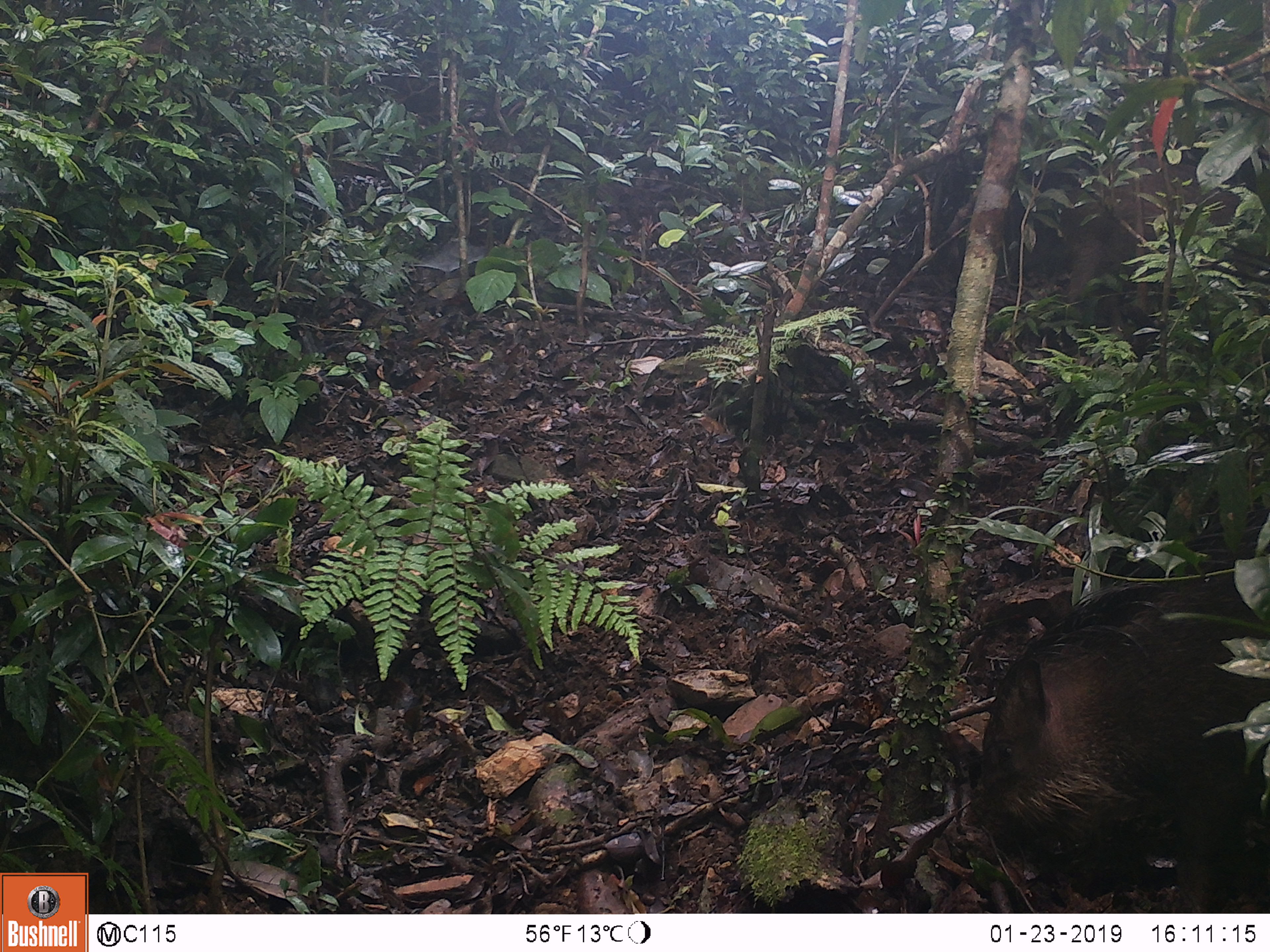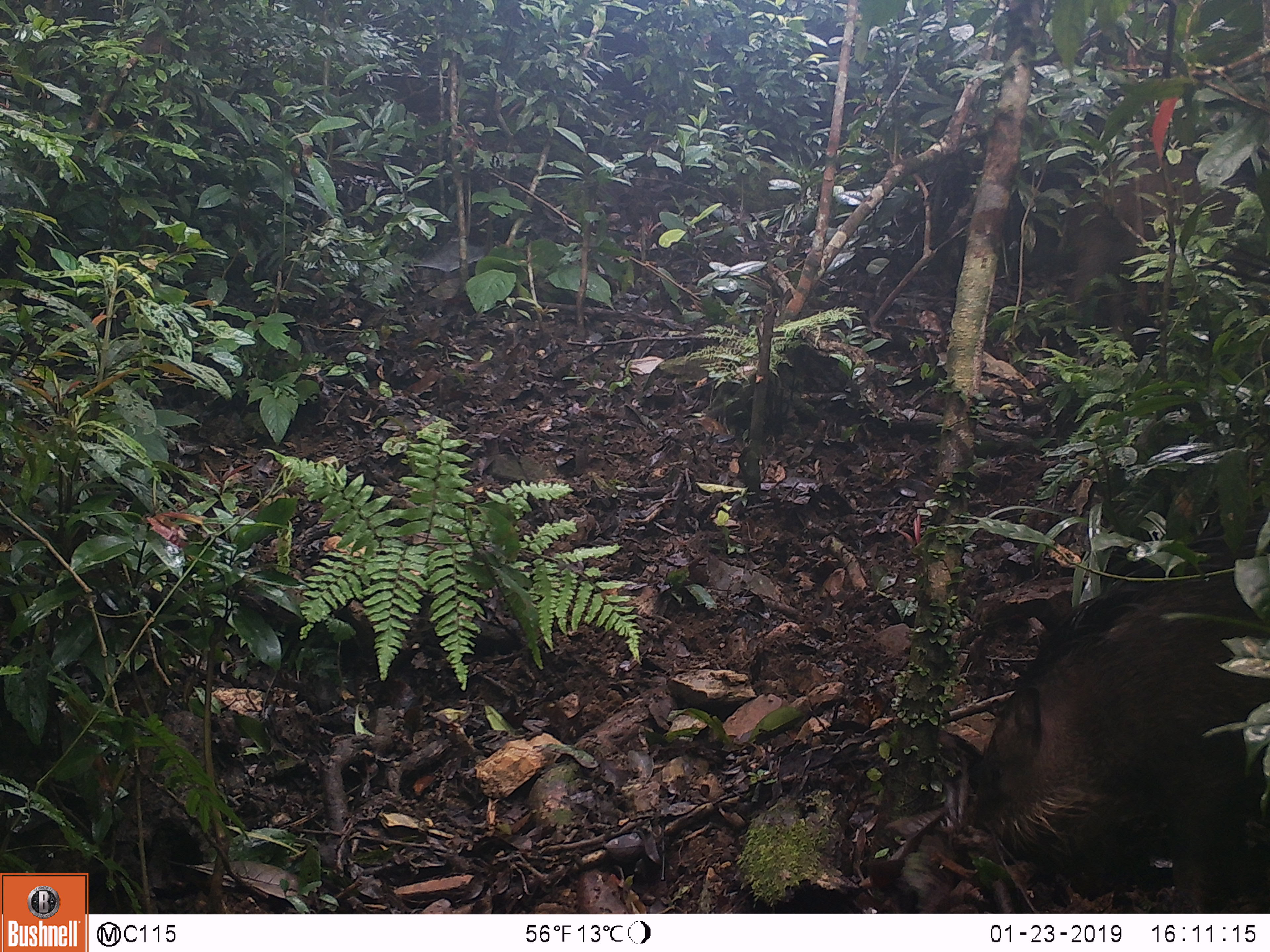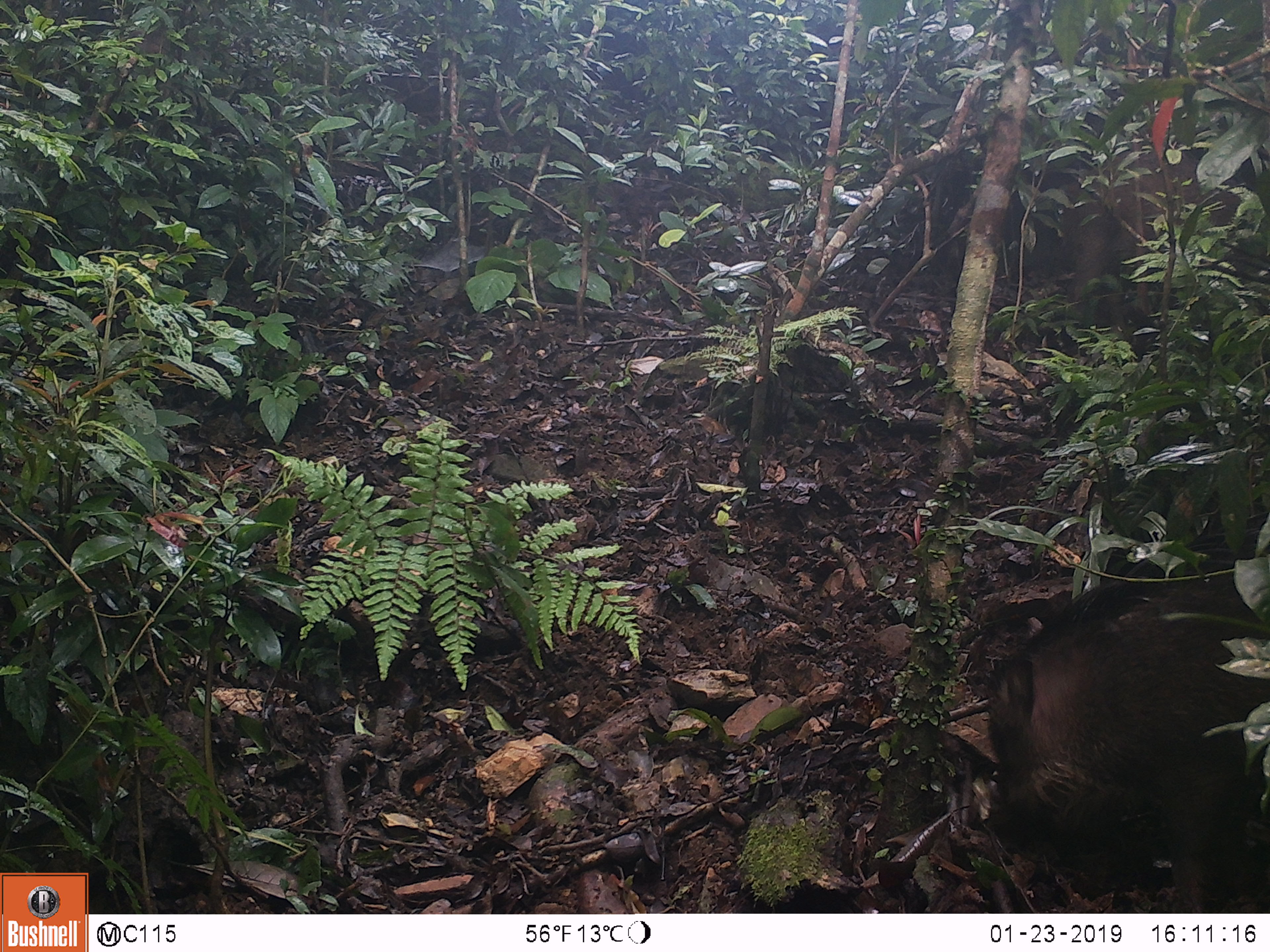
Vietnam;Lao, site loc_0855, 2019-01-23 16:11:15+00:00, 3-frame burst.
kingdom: Animalia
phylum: Chordata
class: Mammalia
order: Artiodactyla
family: Suidae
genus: Sus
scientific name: Sus scrofa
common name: eurasian wild pig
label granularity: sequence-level